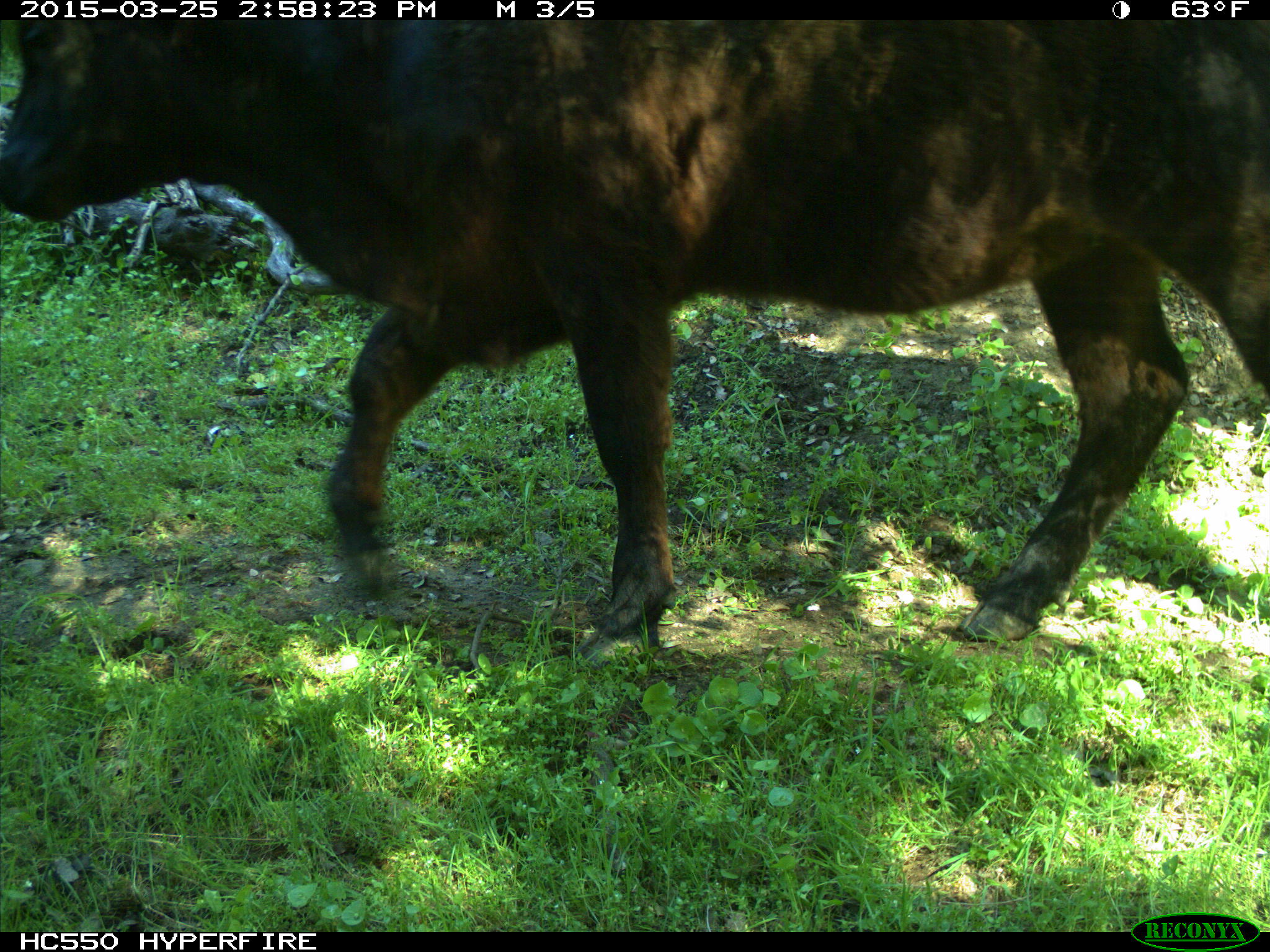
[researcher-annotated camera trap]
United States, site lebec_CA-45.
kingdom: Animalia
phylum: Chordata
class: Mammalia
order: Artiodactyla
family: Bovidae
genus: Bos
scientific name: Bos taurus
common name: domestic cow